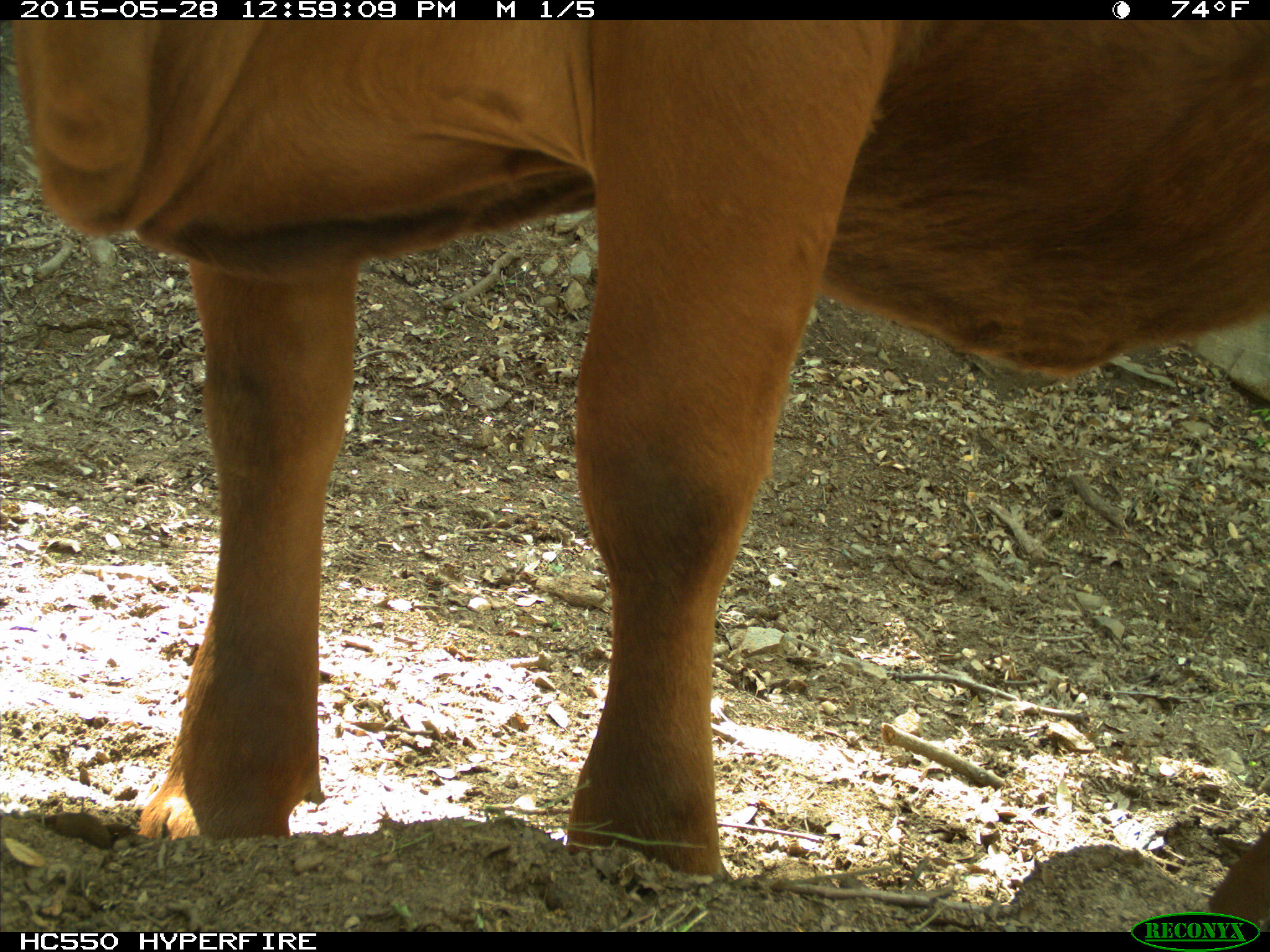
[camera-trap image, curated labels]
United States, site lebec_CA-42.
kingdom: Animalia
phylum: Chordata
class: Mammalia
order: Artiodactyla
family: Bovidae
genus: Bos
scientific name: Bos taurus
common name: domestic cow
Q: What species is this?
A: Bos taurus (domestic cow).